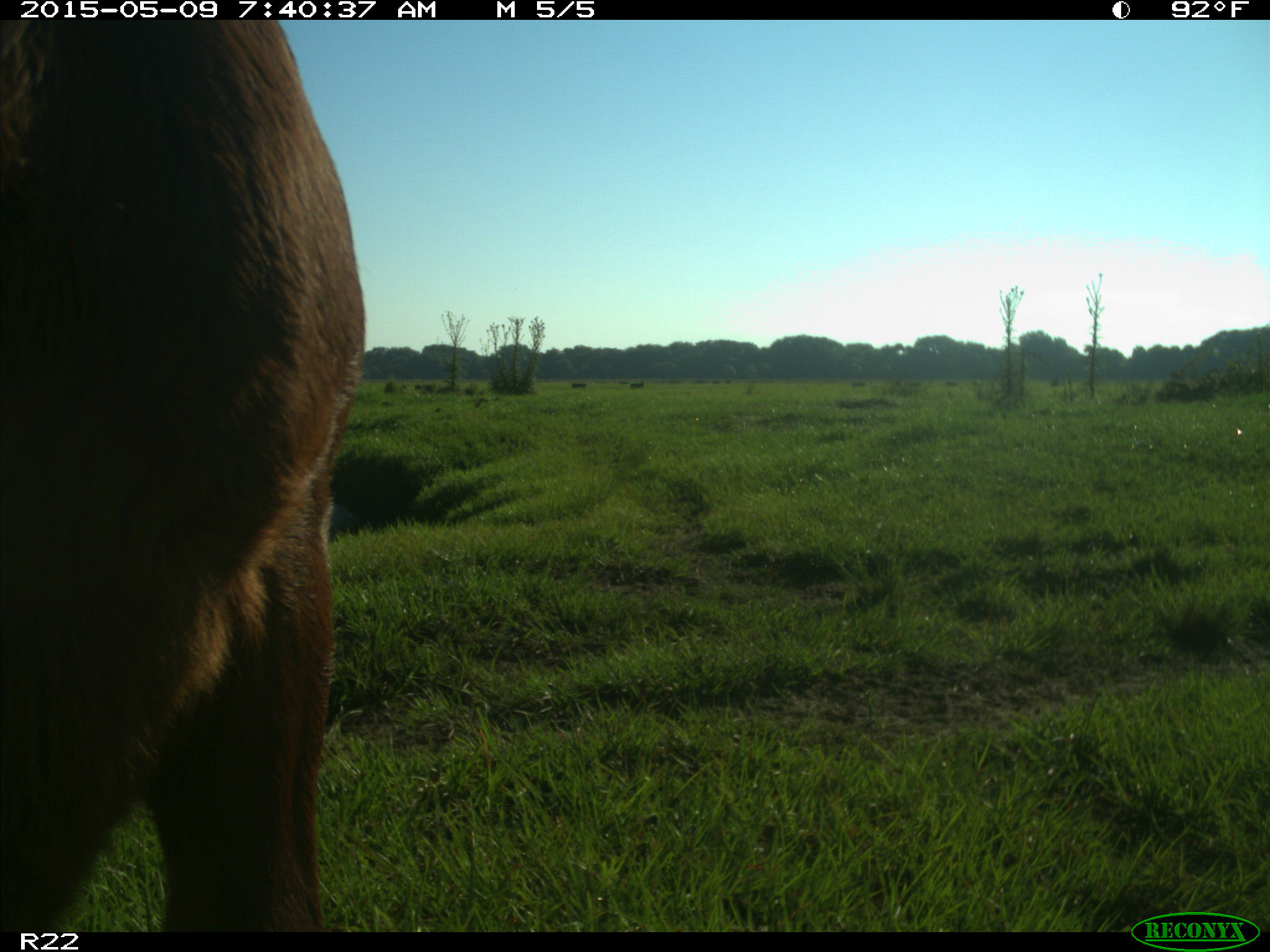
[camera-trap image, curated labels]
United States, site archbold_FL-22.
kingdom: Animalia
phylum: Chordata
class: Mammalia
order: Artiodactyla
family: Bovidae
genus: Bos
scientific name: Bos taurus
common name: domestic cow